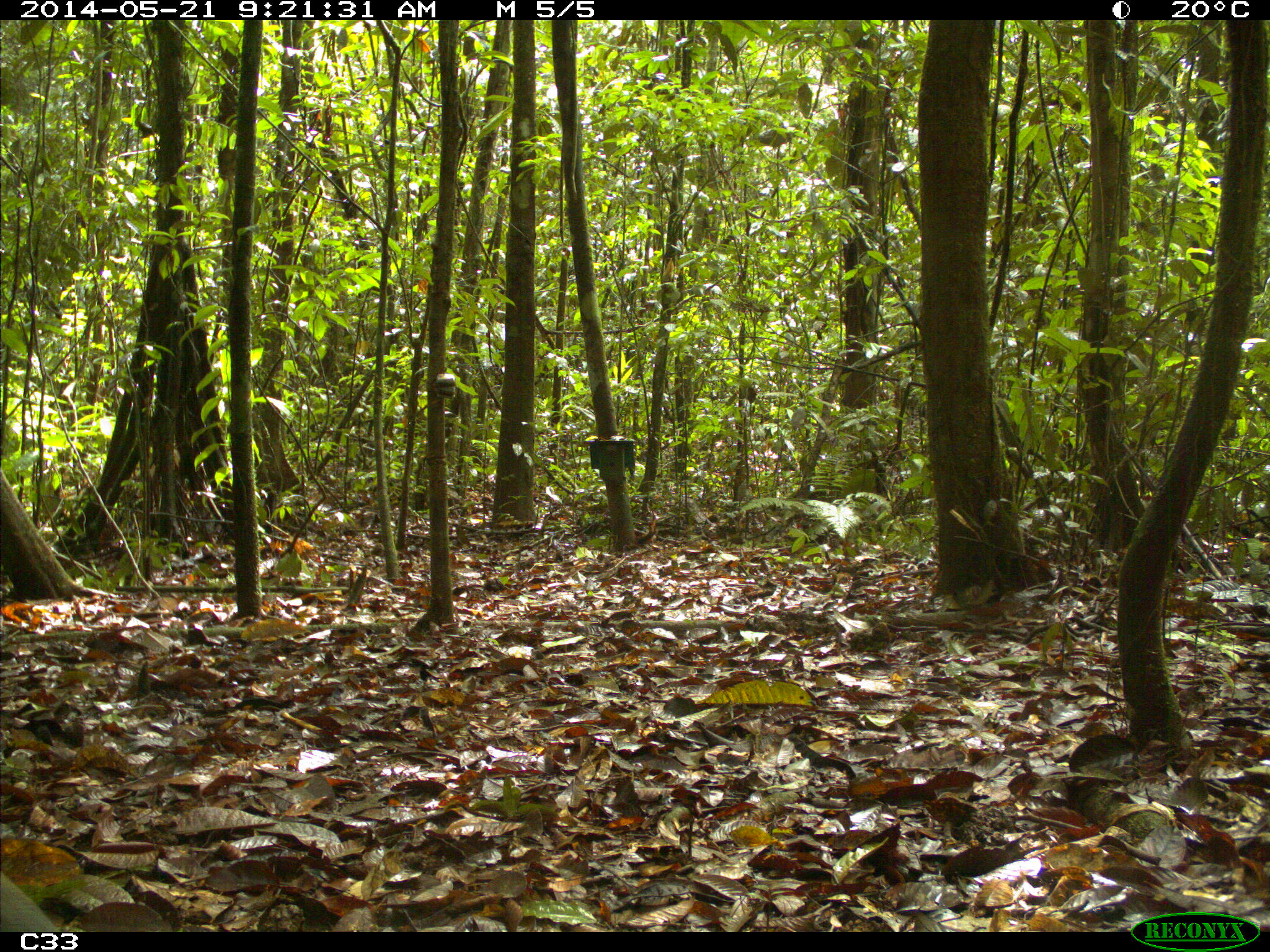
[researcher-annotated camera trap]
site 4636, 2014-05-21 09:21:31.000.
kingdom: Animalia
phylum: Chordata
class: Aves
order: Gruiformes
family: Psophiidae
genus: Psophia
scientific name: Psophia crepitans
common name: gray-winged trumpeter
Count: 2.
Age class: adult.